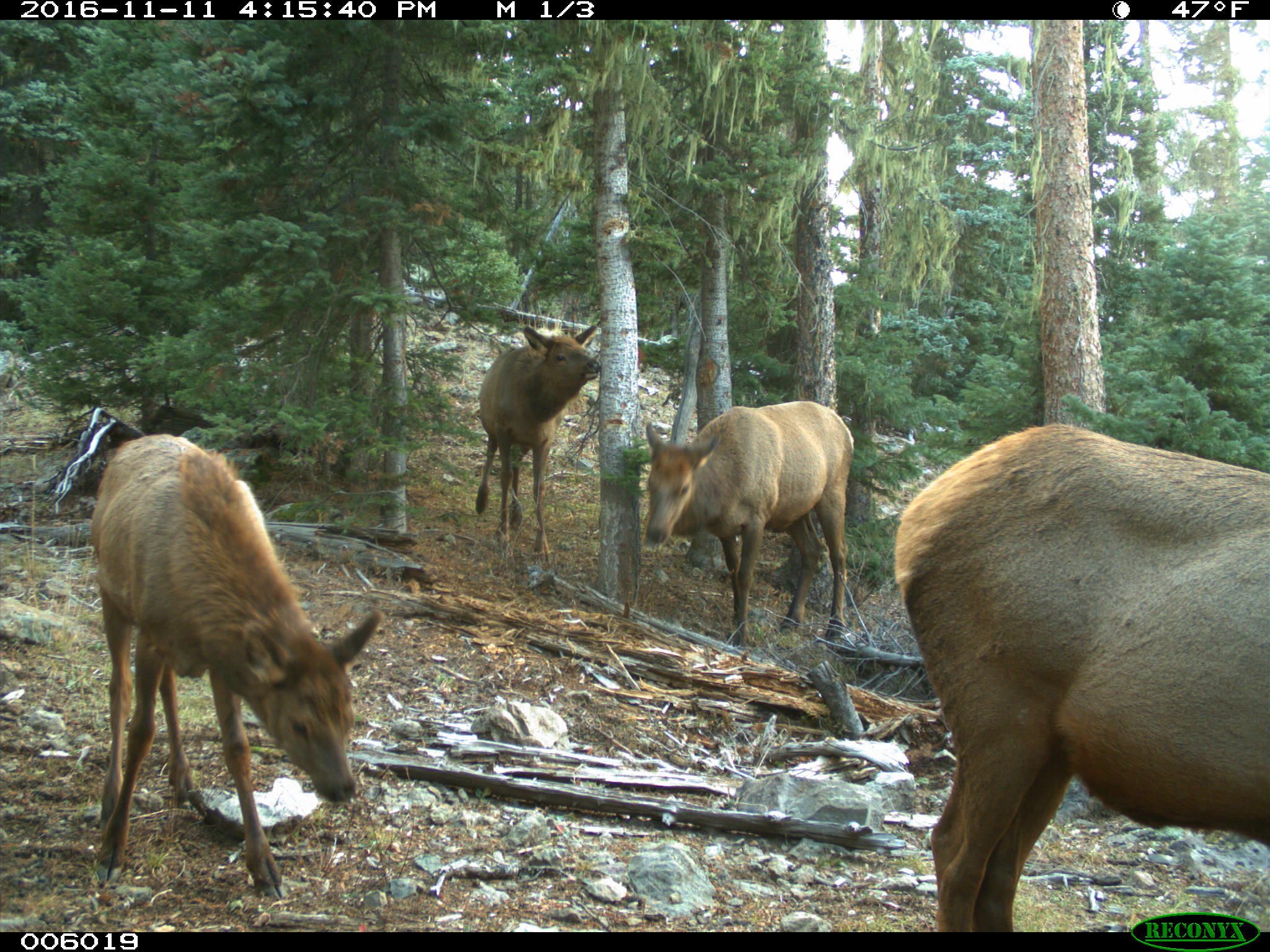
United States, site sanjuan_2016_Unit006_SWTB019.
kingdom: Animalia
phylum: Chordata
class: Mammalia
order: Artiodactyla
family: Cervidae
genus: Cervus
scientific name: Cervus elaphus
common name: red deer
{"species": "Cervus elaphus (red deer)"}